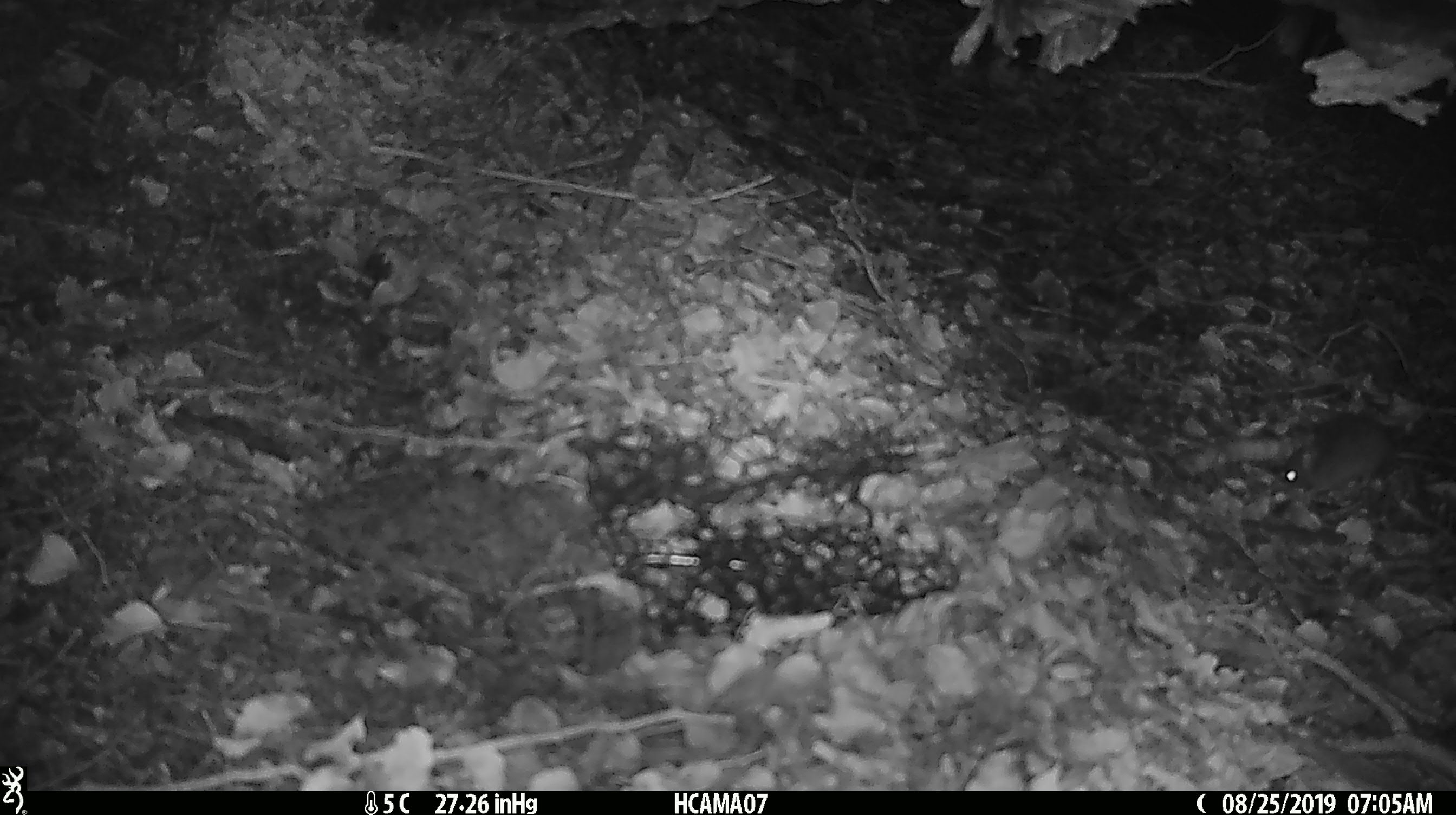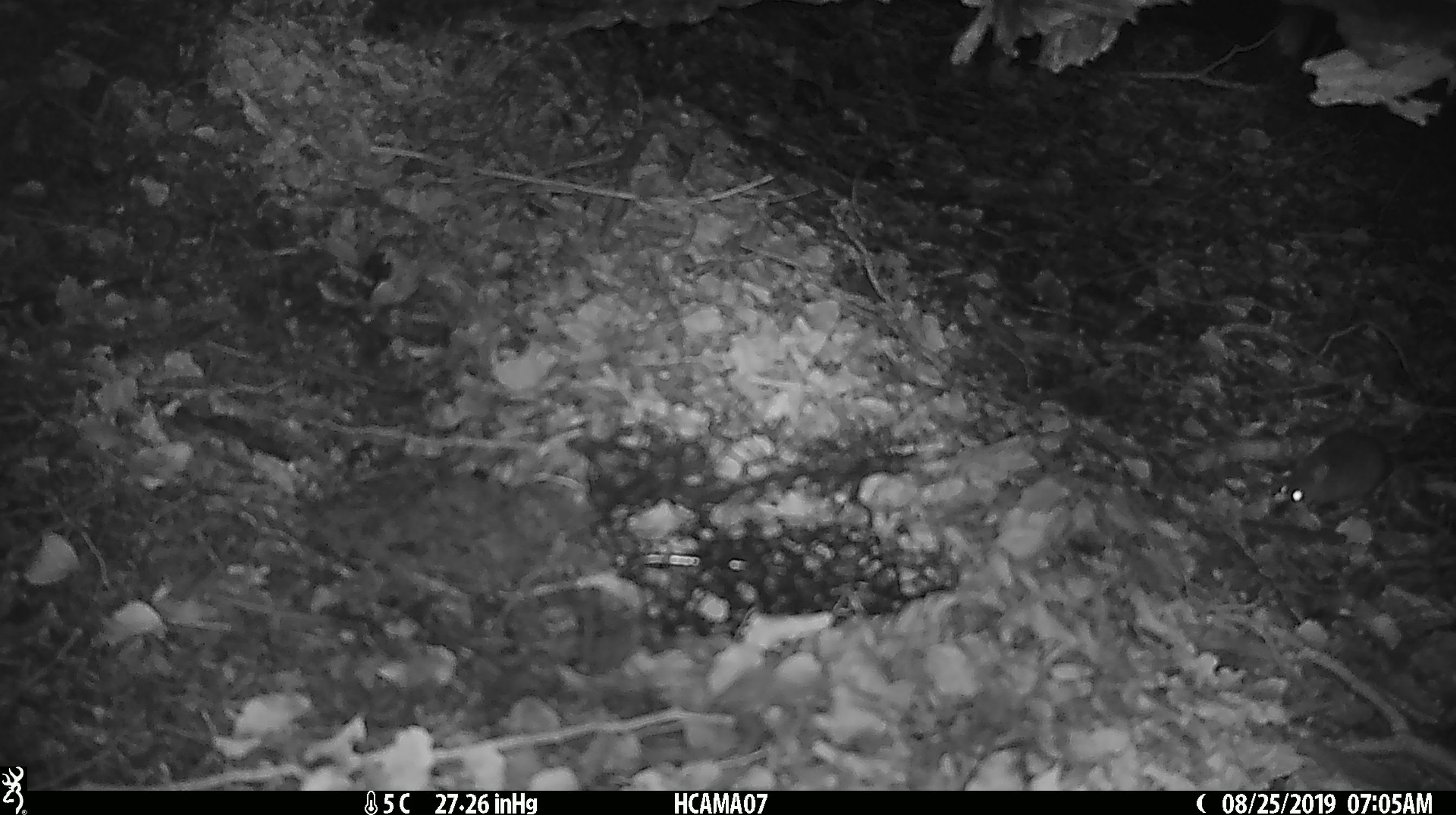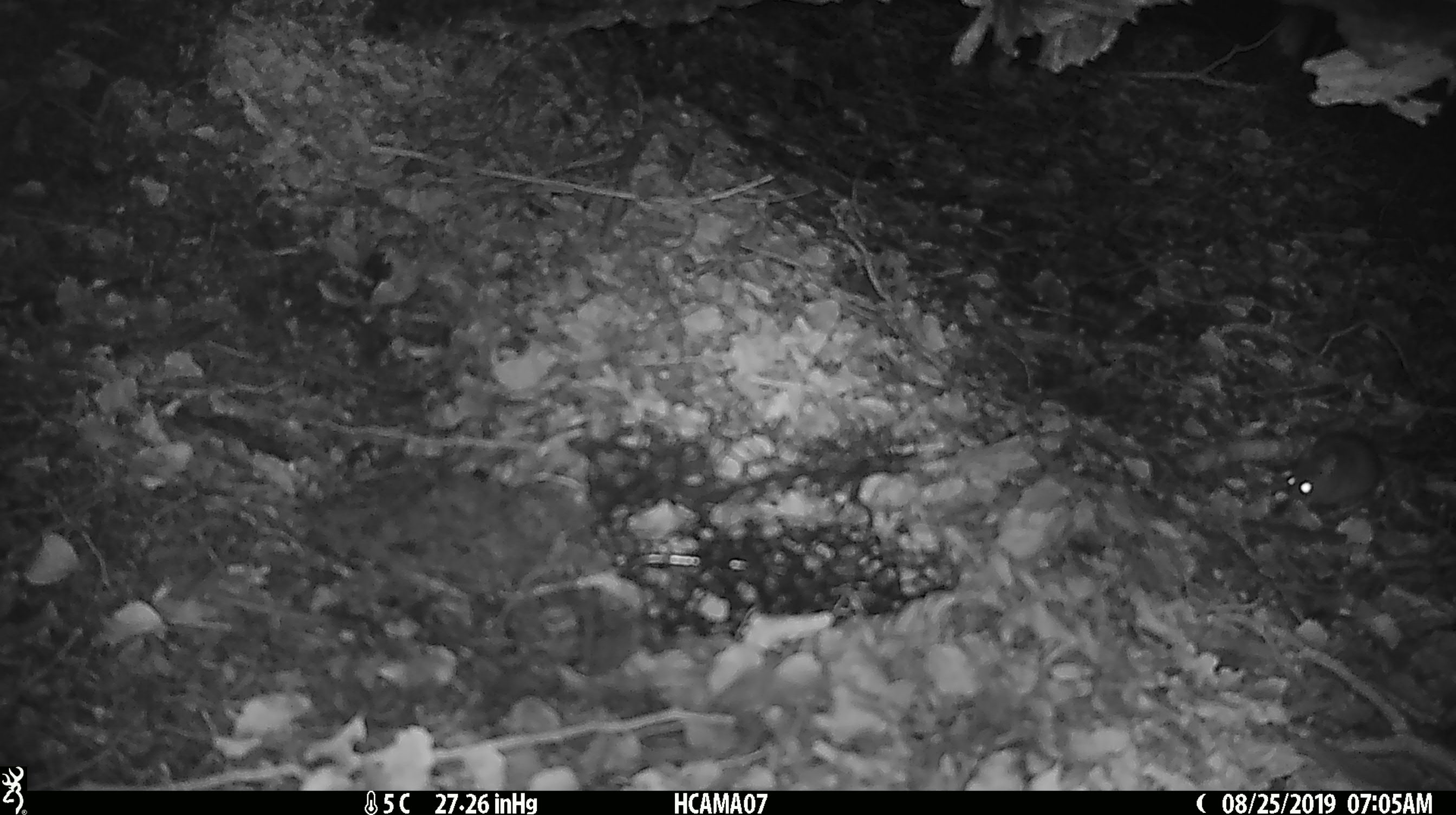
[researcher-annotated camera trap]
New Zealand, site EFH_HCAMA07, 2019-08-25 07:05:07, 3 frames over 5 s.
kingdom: Animalia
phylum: Chordata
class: Mammalia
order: Rodentia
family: Muridae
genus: Mus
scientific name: Mus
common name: mouse